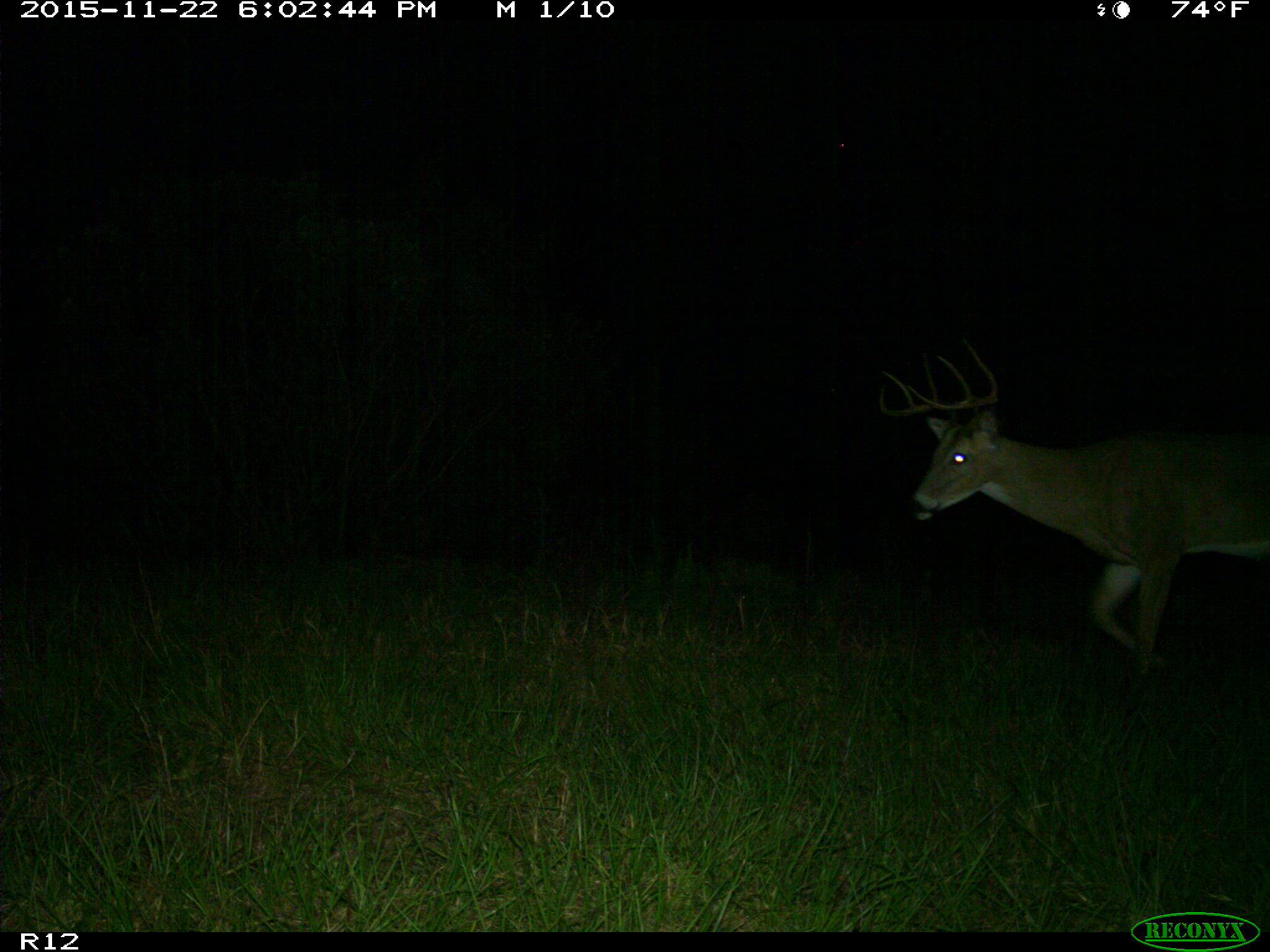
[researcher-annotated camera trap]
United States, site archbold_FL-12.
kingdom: Animalia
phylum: Chordata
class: Mammalia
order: Artiodactyla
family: Cervidae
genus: Odocoileus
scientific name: Odocoileus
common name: deer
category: unidentified deer